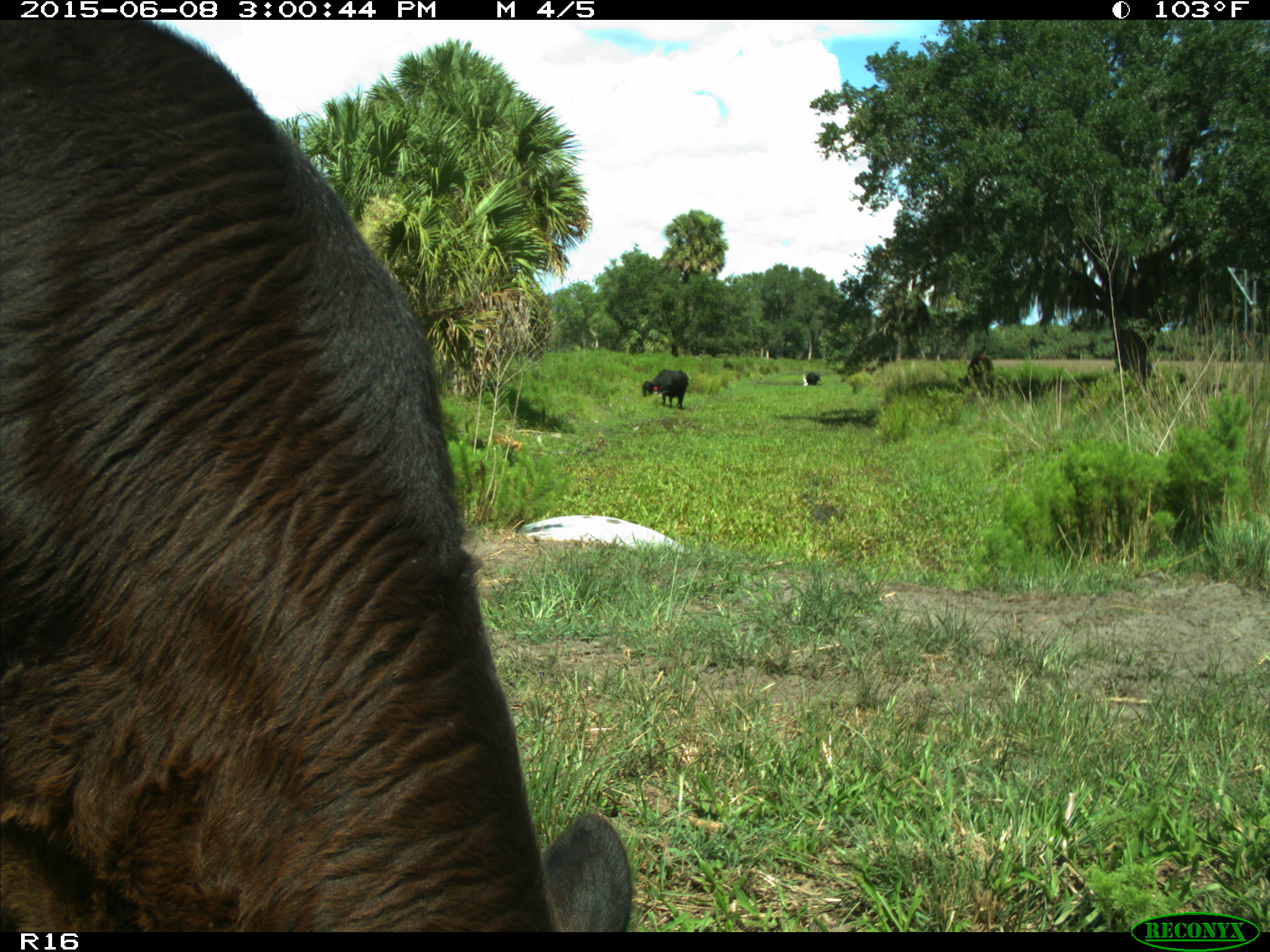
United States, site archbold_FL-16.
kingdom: Animalia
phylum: Chordata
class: Mammalia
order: Artiodactyla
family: Bovidae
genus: Bos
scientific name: Bos taurus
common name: domestic cow